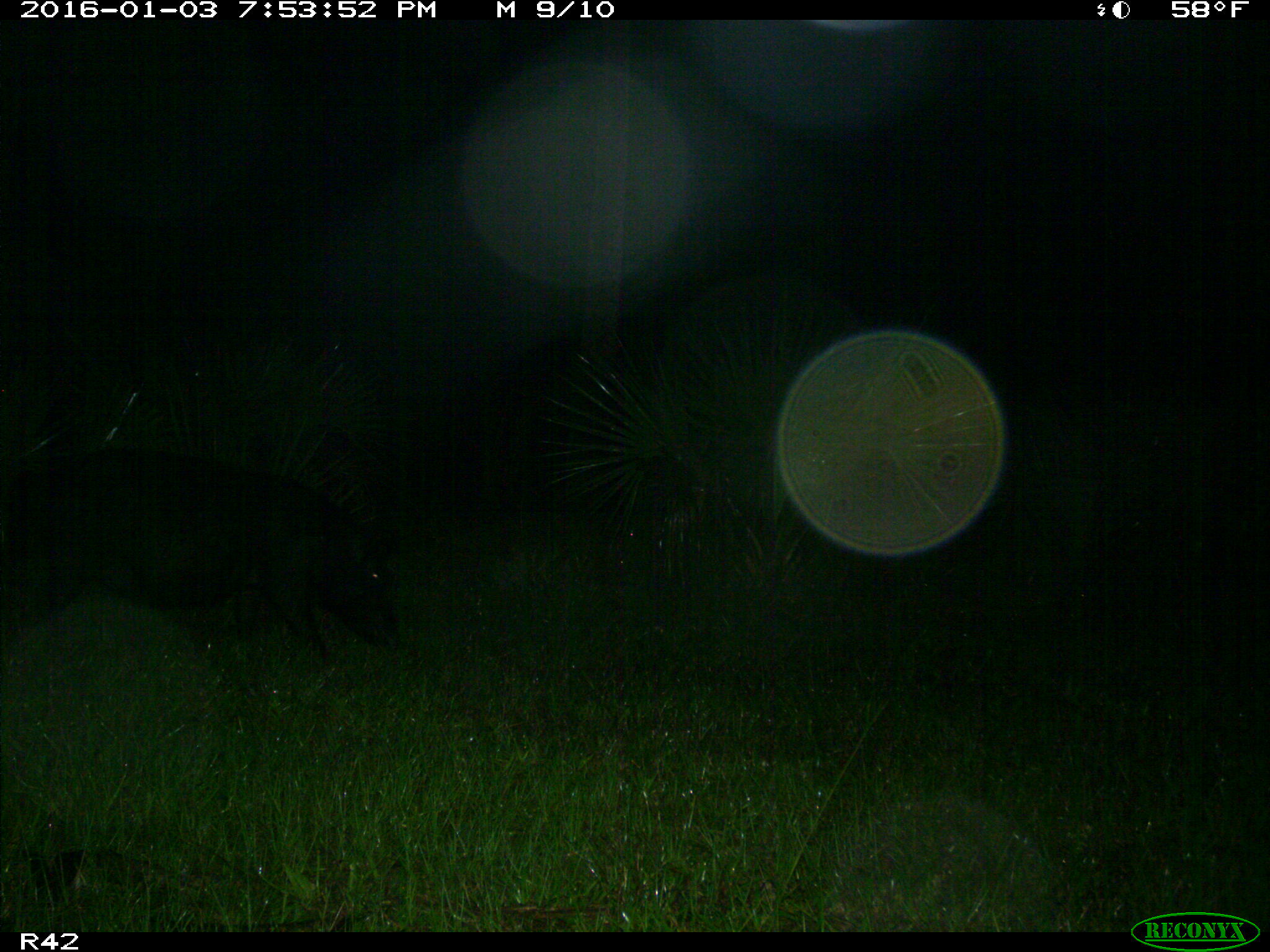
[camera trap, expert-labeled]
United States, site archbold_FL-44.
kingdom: Animalia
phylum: Chordata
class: Mammalia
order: Artiodactyla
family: Suidae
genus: Sus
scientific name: Sus scrofa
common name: wild boar